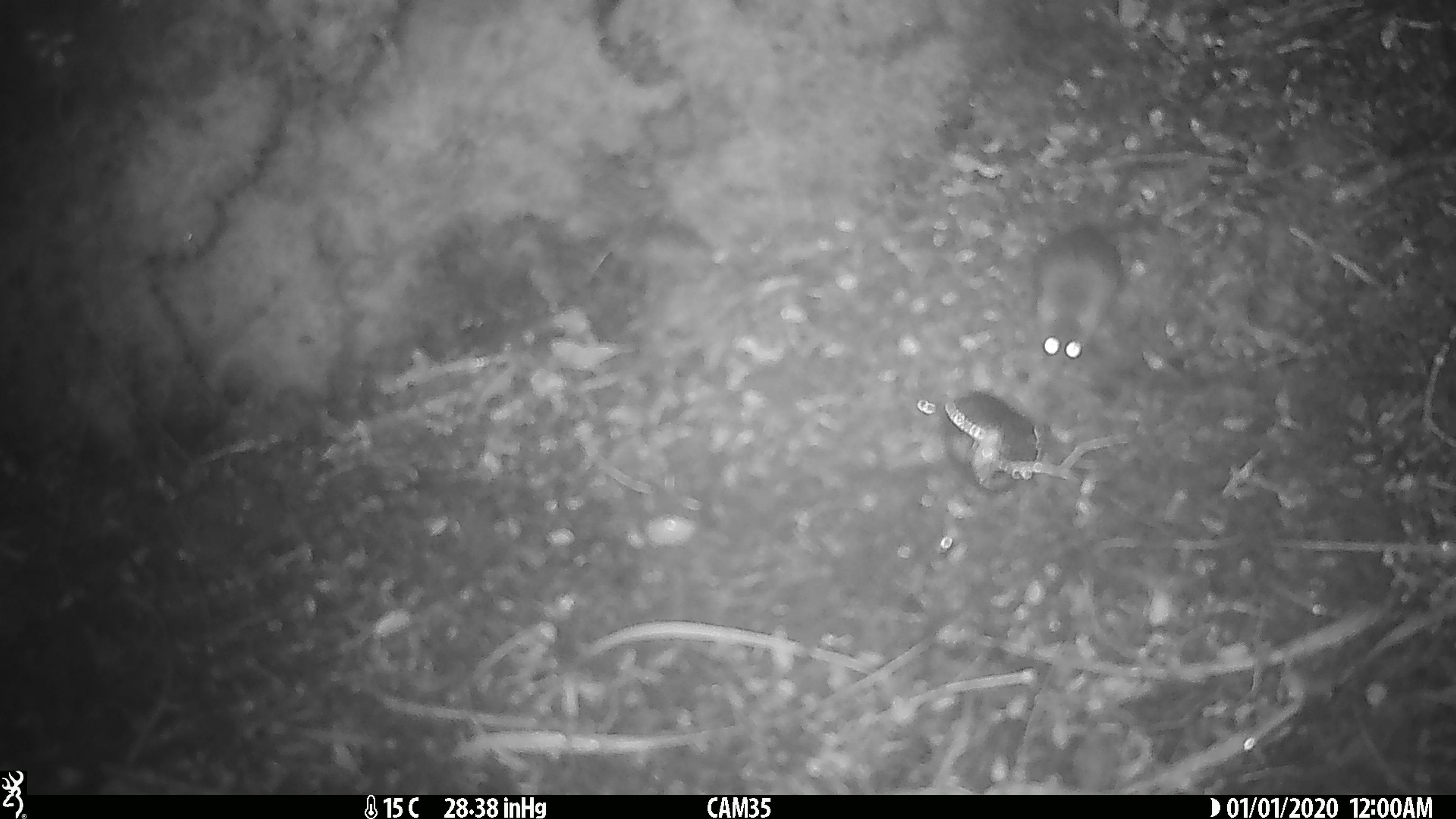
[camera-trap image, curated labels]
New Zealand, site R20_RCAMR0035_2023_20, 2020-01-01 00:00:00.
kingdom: Animalia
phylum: Chordata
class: Mammalia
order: Rodentia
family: Muridae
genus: Mus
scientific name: Mus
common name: mouse